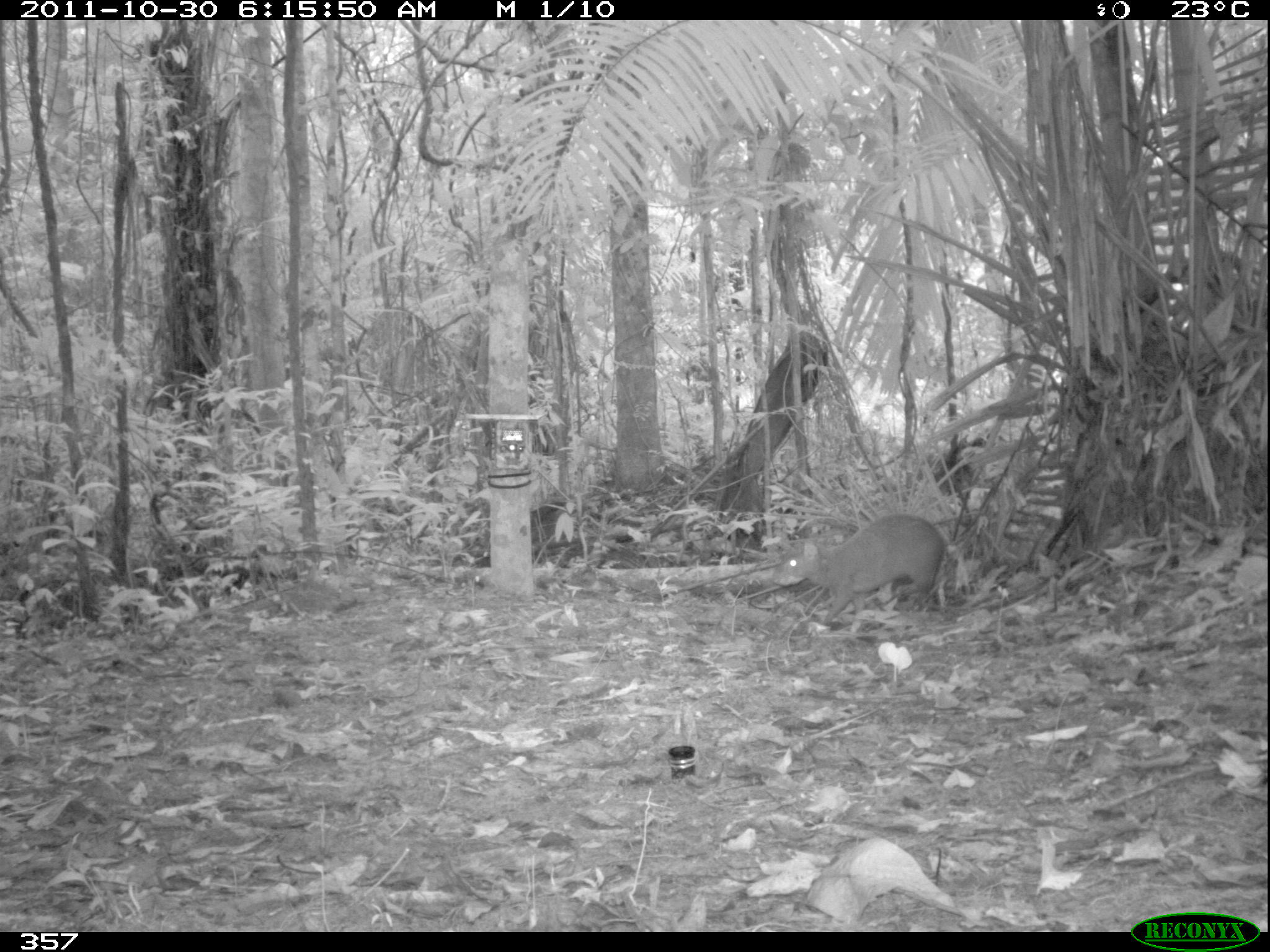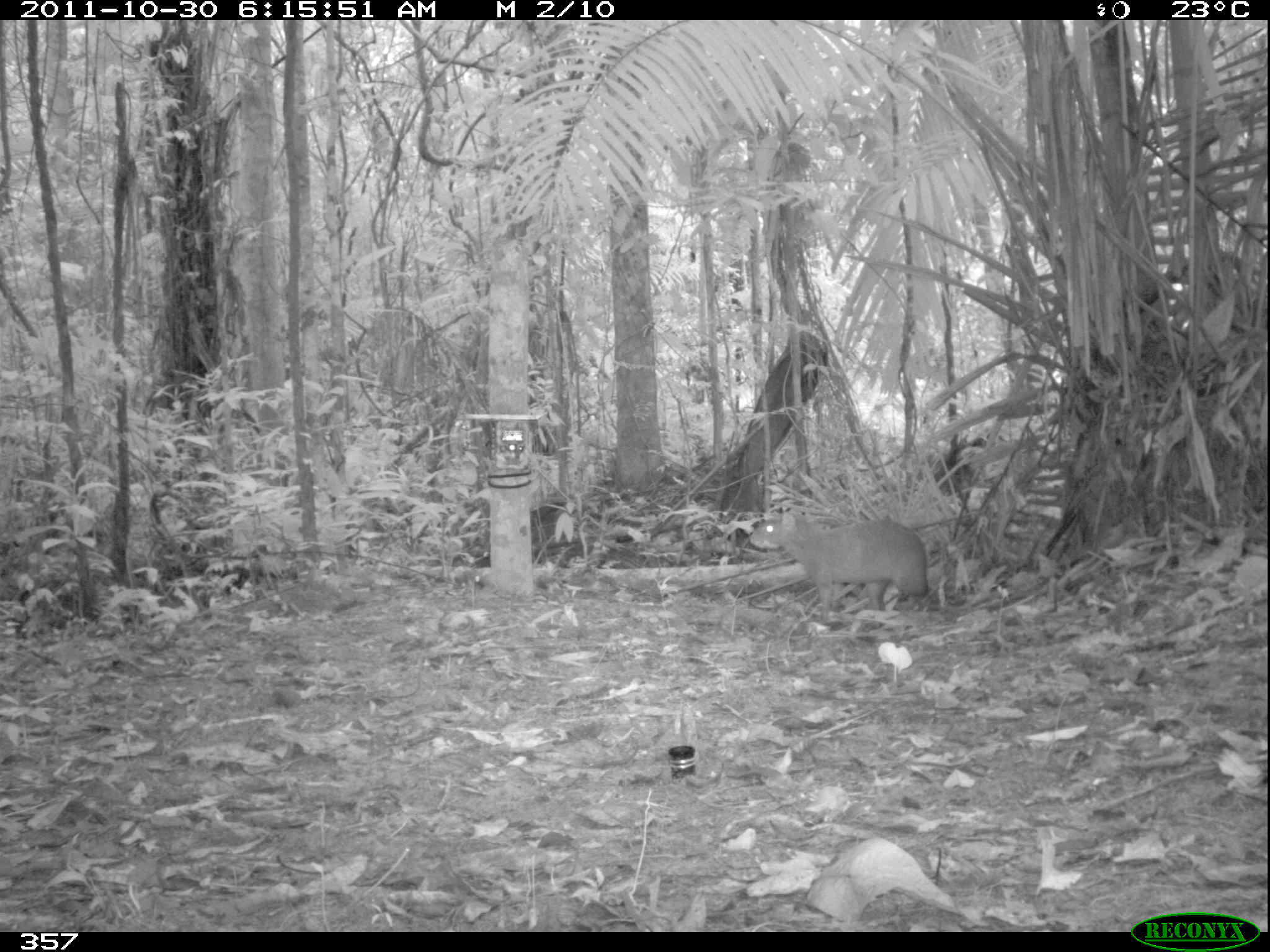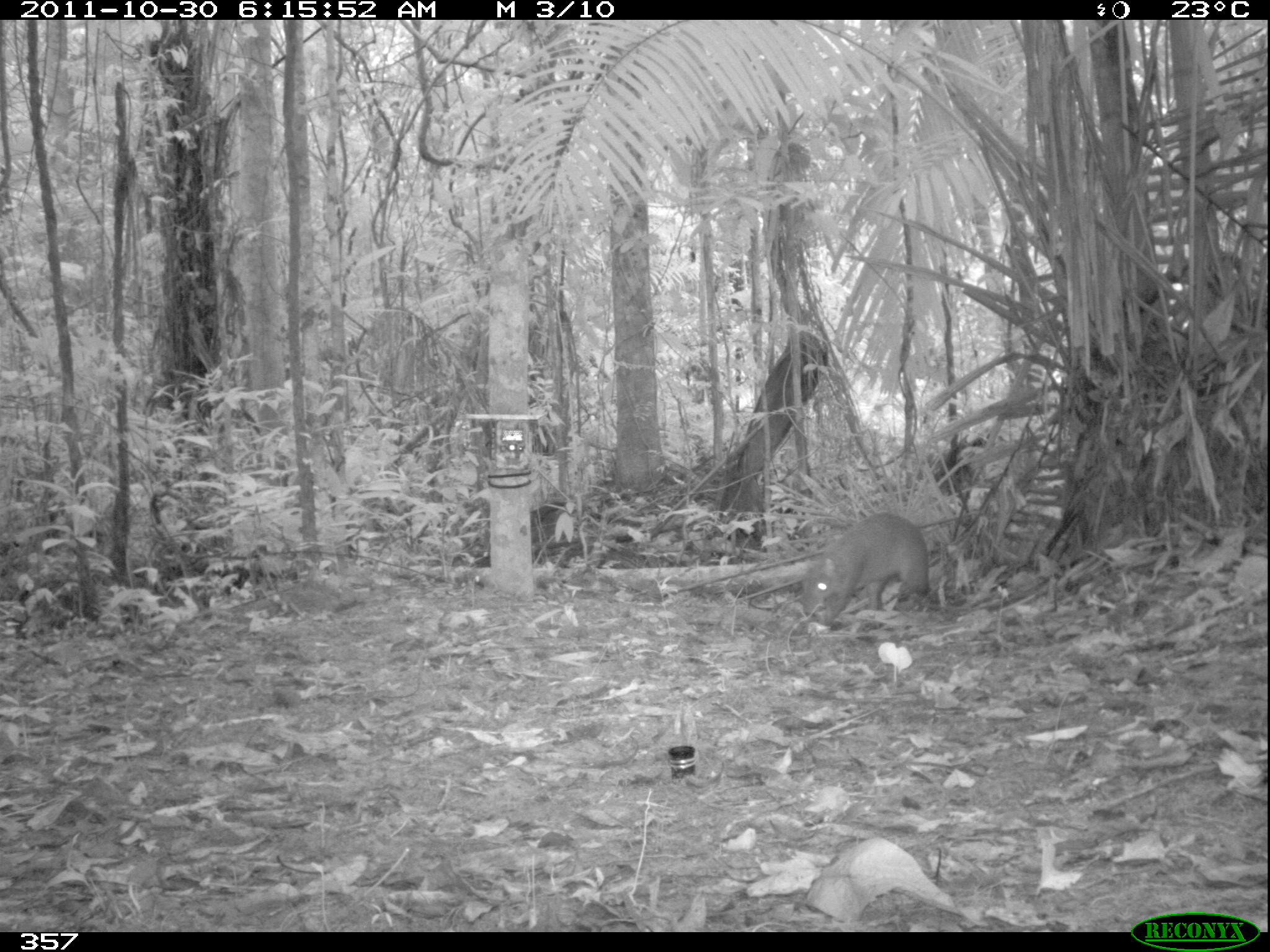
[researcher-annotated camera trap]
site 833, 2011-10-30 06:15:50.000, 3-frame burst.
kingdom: Animalia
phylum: Chordata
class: Mammalia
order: Rodentia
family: Dasyproctidae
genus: Dasyprocta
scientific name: Dasyprocta punctata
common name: central american agouti